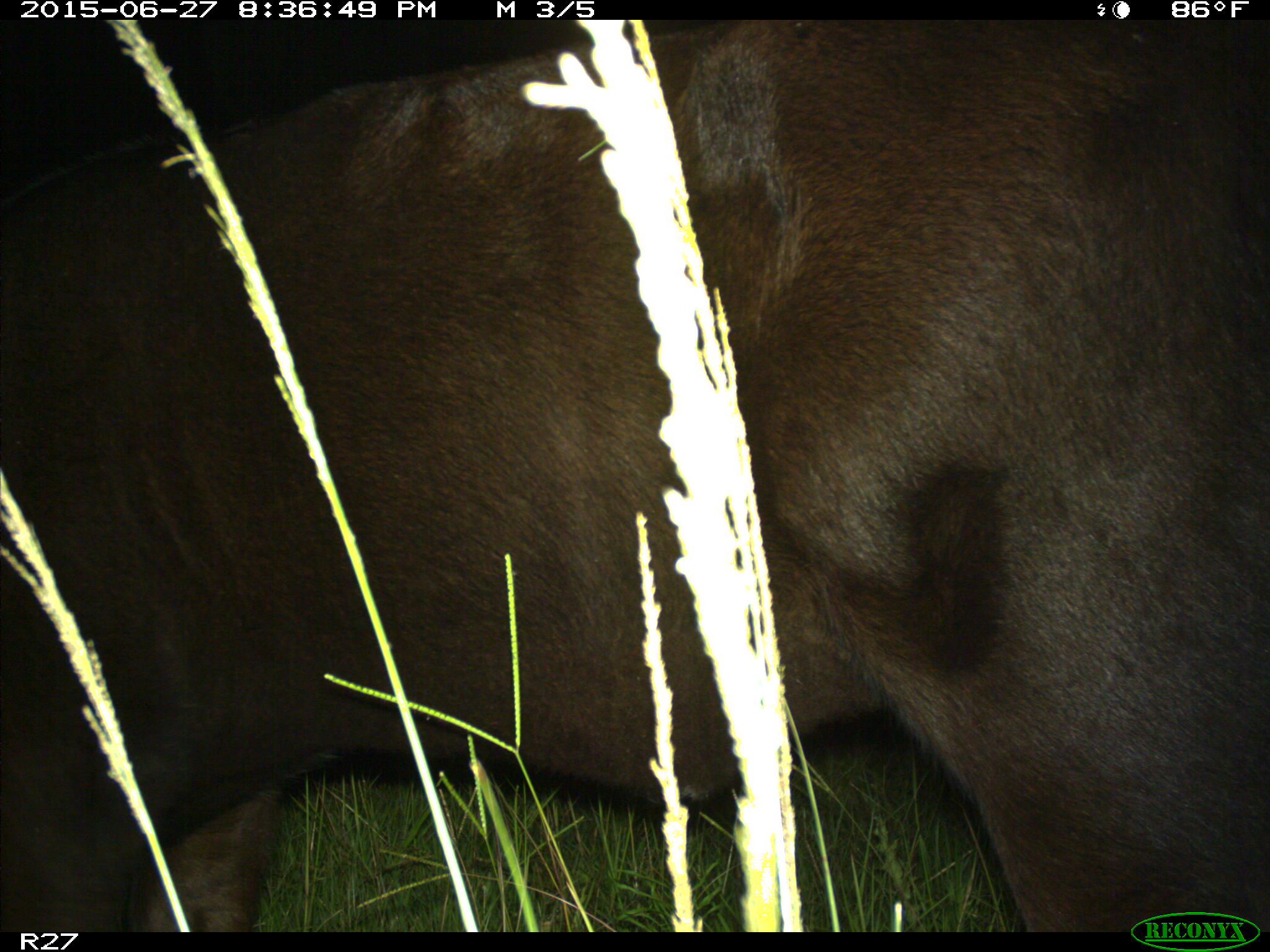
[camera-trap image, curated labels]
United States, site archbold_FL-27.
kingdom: Animalia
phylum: Chordata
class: Mammalia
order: Artiodactyla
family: Bovidae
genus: Bos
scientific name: Bos taurus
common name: domestic cow